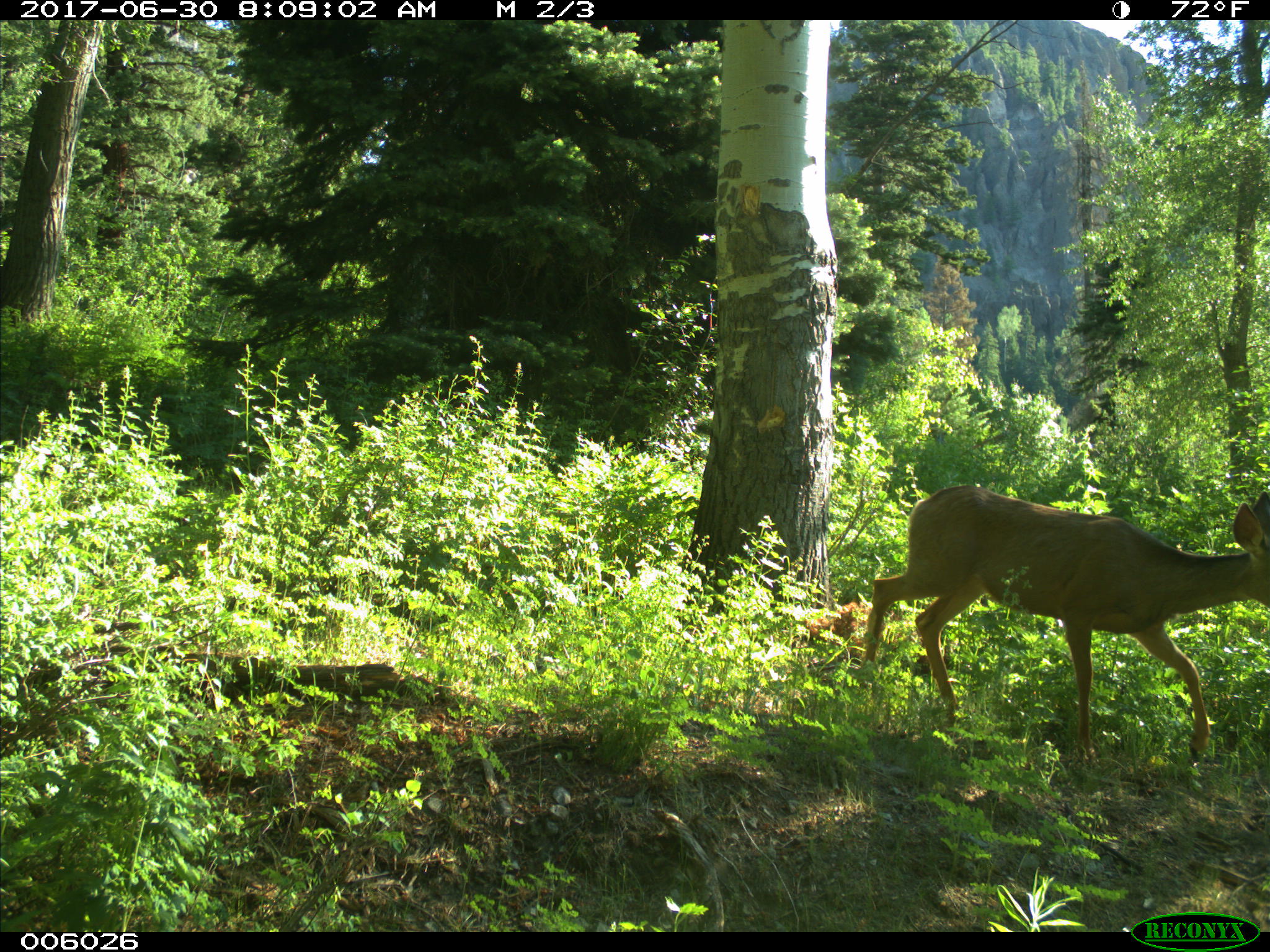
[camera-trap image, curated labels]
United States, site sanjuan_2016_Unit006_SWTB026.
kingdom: Animalia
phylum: Chordata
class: Mammalia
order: Artiodactyla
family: Cervidae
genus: Odocoileus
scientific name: Odocoileus hemionus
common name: mule deer